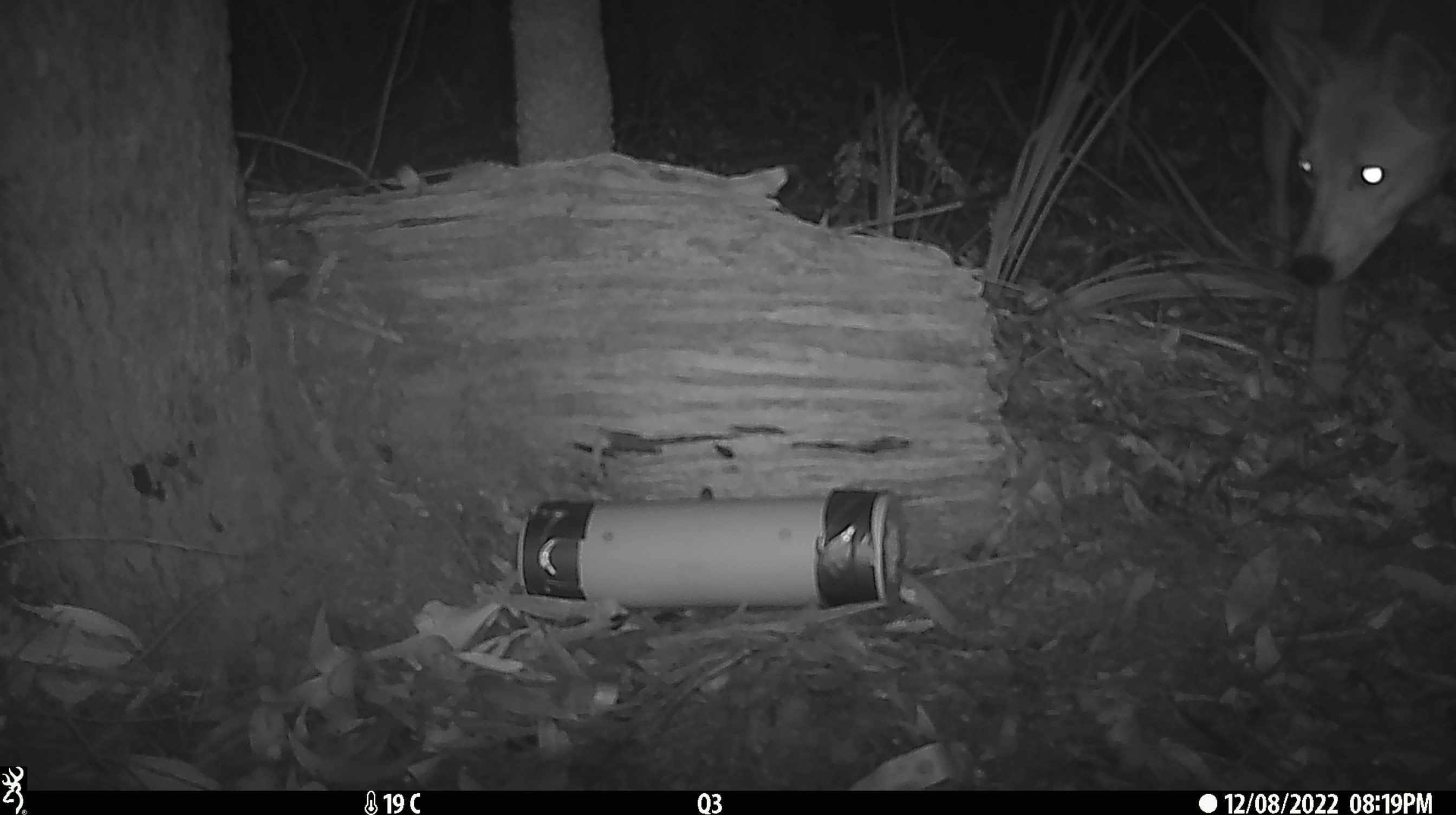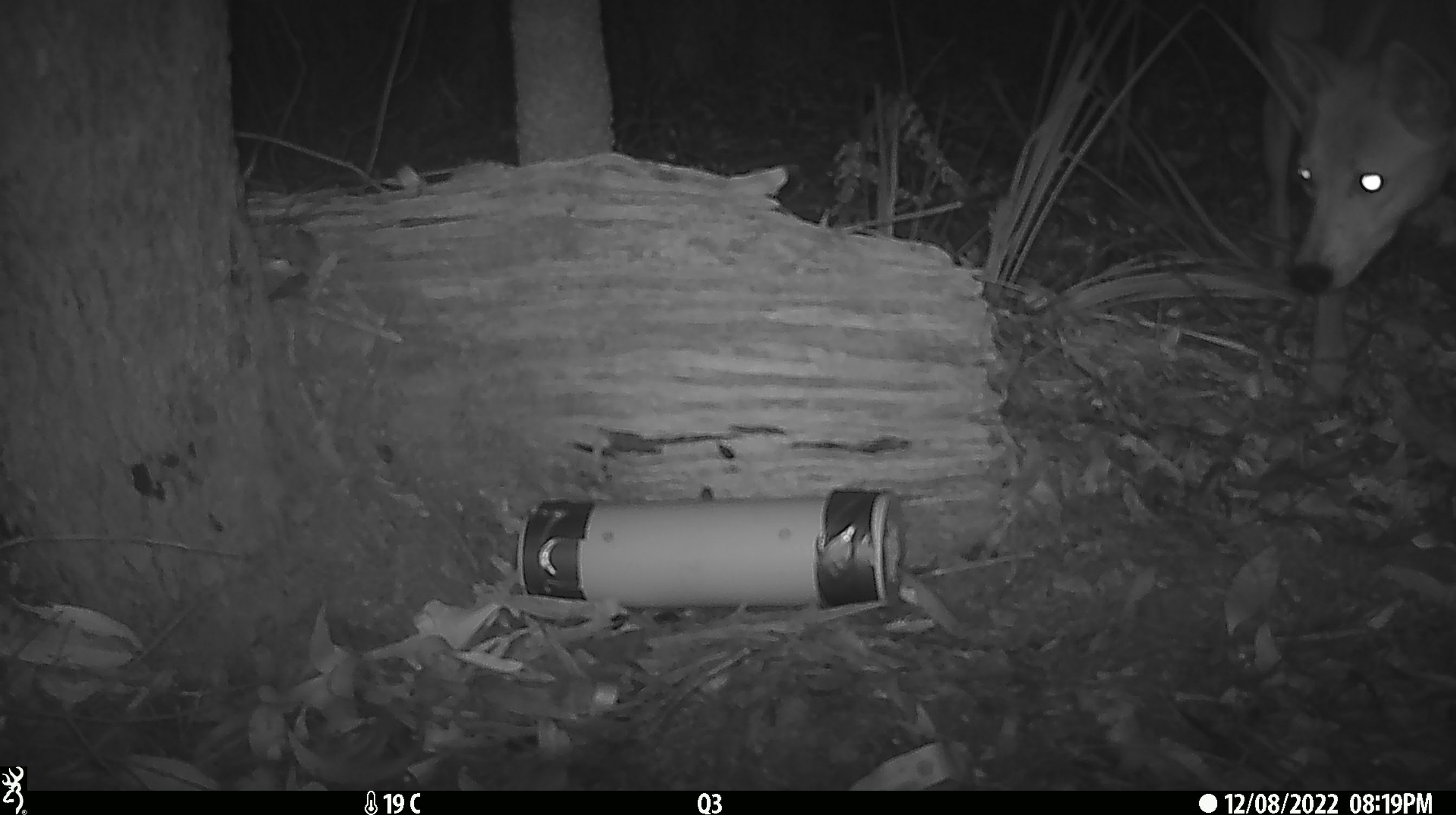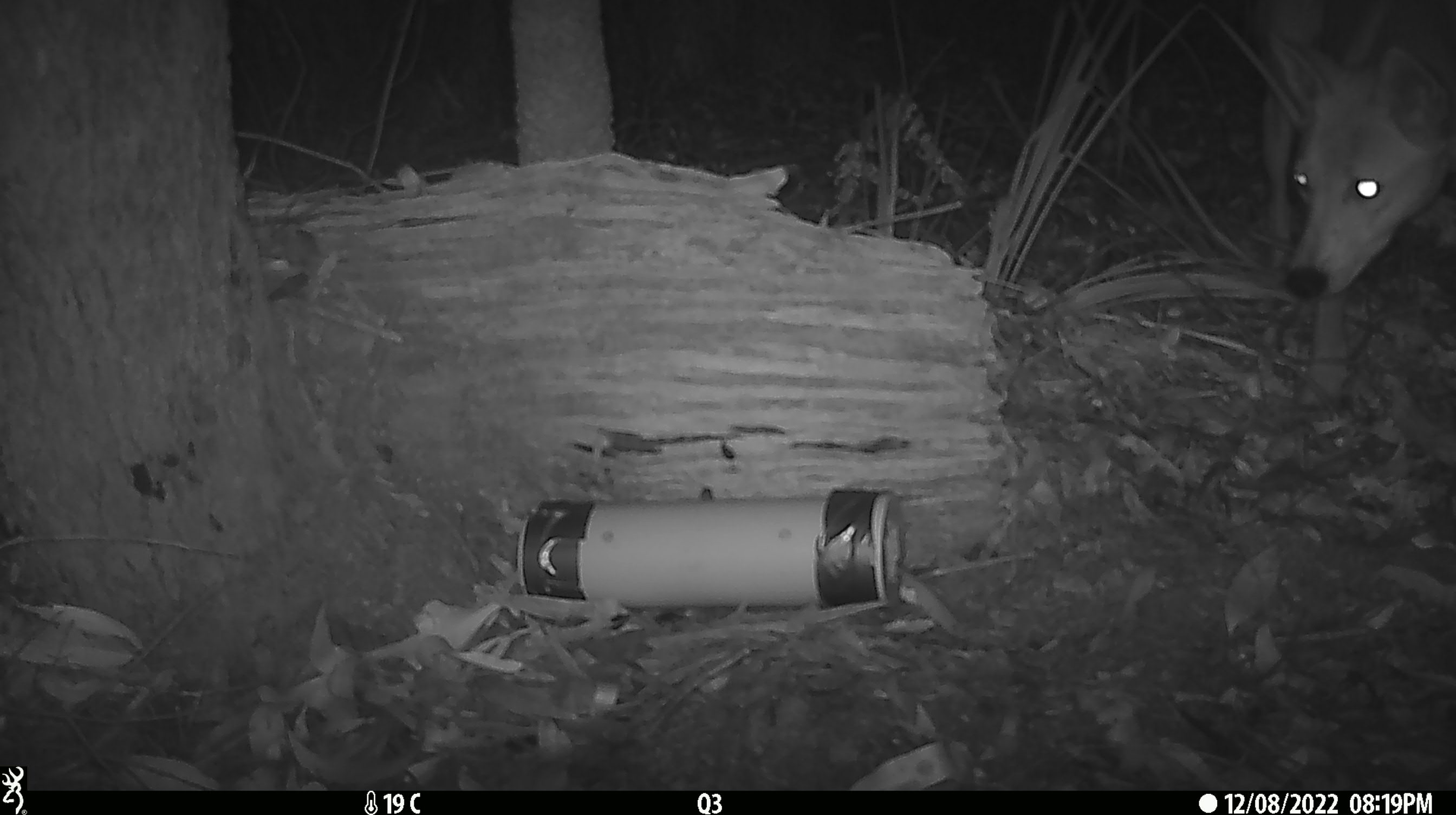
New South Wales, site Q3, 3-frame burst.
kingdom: Animalia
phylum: Chordata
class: Mammalia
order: Carnivora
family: Canidae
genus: Canis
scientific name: Canis familiaris dingo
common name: dingo